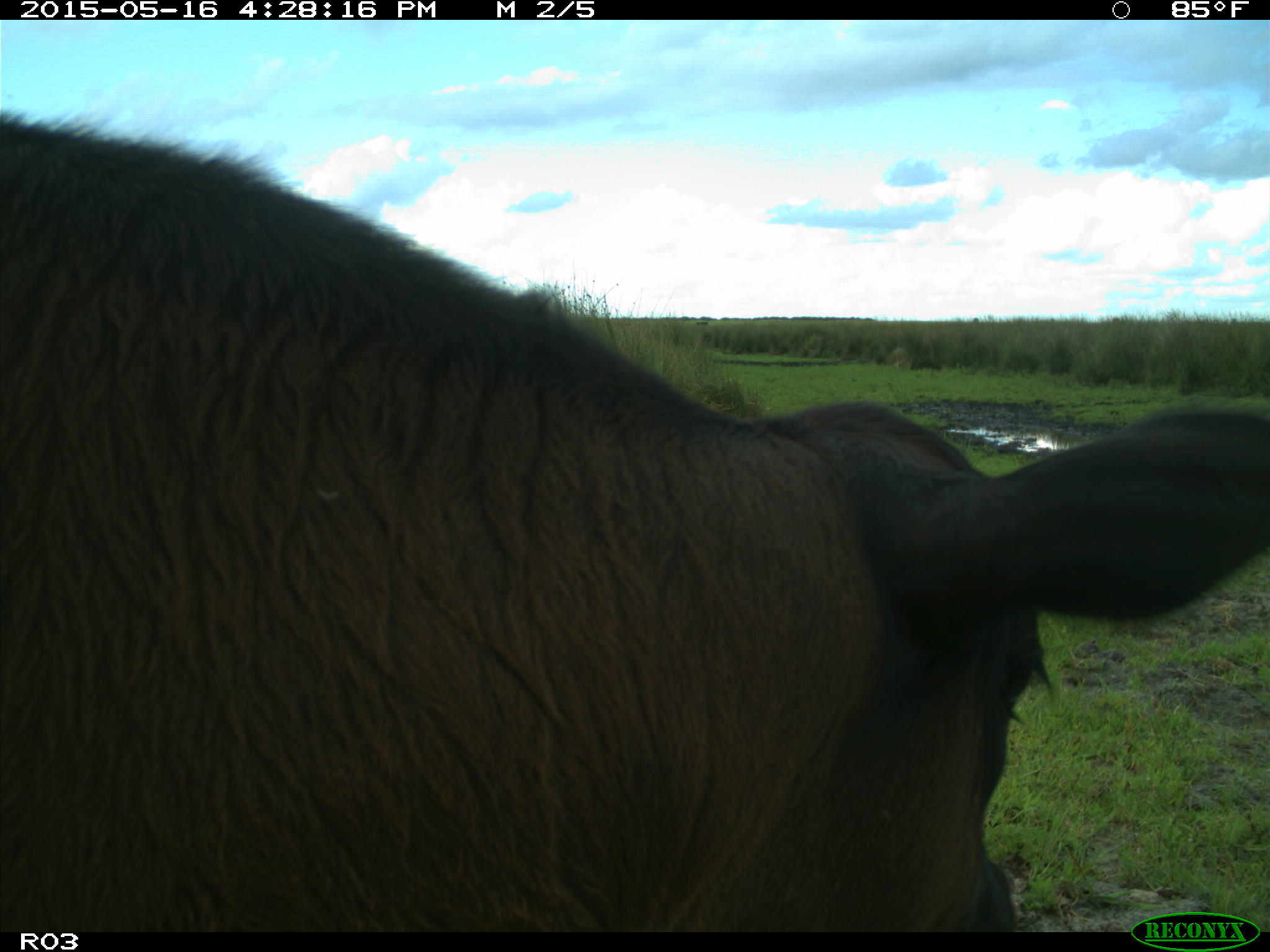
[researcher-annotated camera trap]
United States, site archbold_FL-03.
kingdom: Animalia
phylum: Chordata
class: Mammalia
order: Artiodactyla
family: Bovidae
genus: Bos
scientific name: Bos taurus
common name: domestic cow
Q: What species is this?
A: Bos taurus (domestic cow).